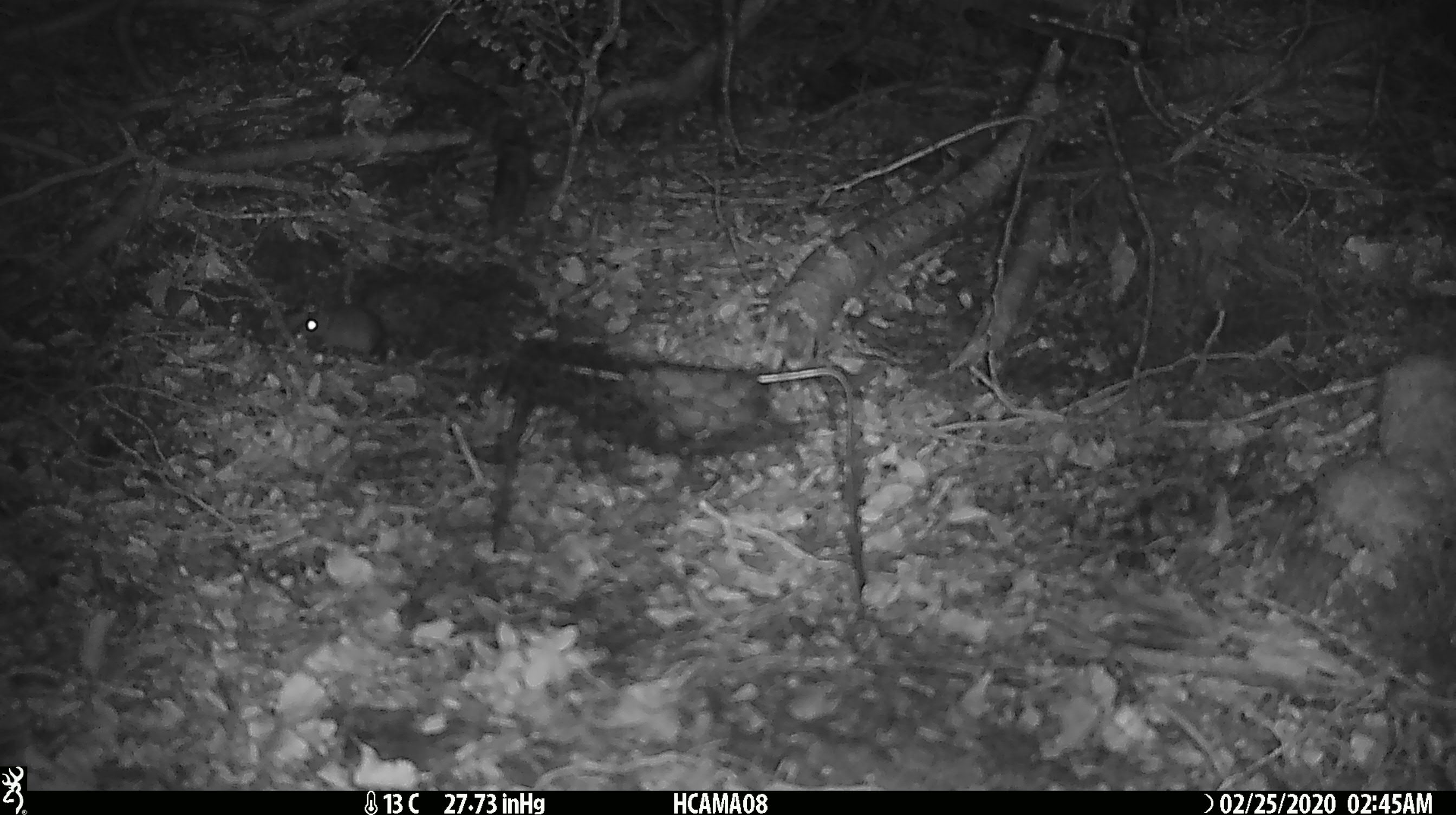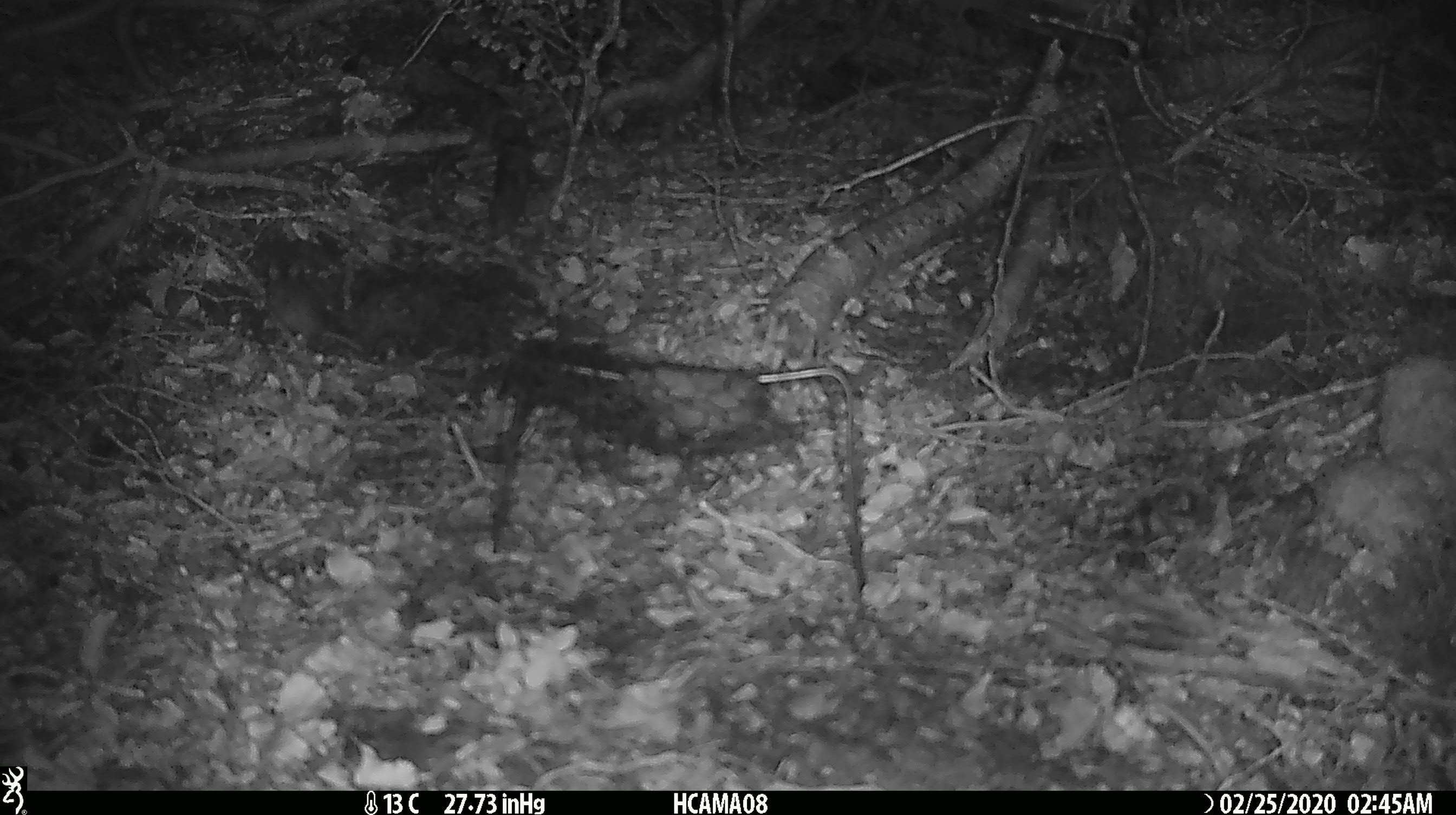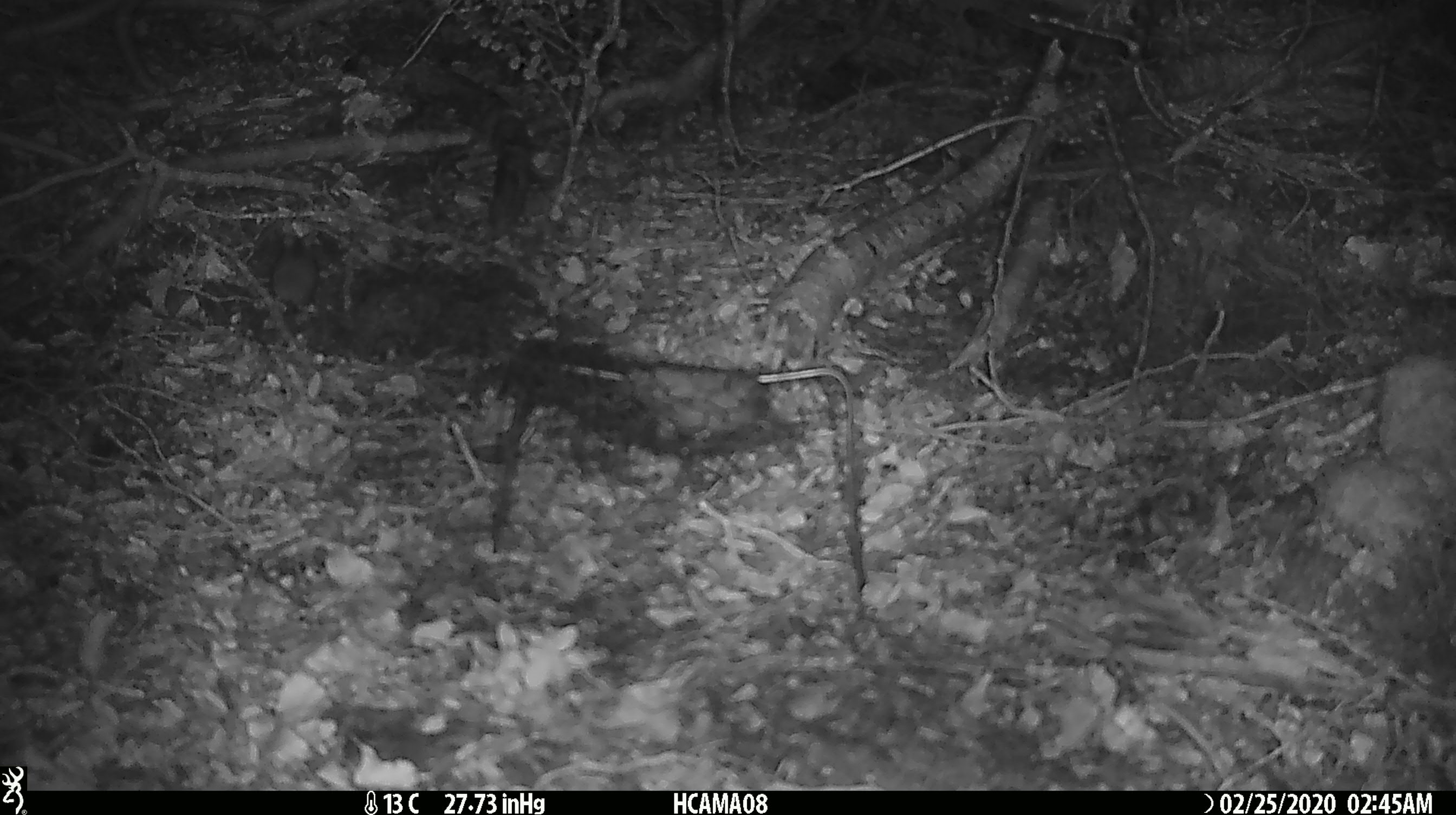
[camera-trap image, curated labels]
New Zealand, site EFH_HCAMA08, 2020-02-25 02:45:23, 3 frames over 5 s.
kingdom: Animalia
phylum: Chordata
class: Mammalia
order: Rodentia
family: Muridae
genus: Mus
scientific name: Mus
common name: mouse